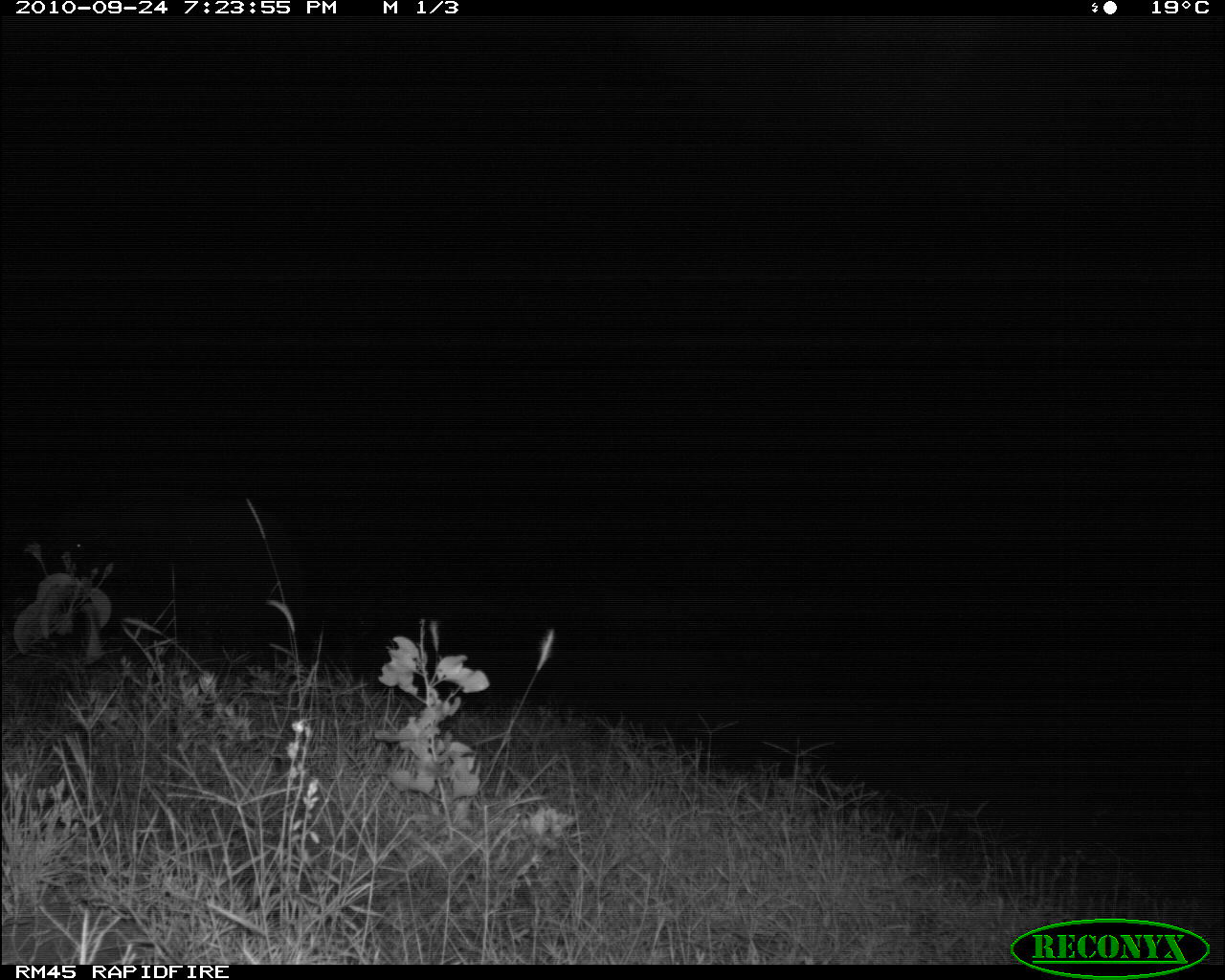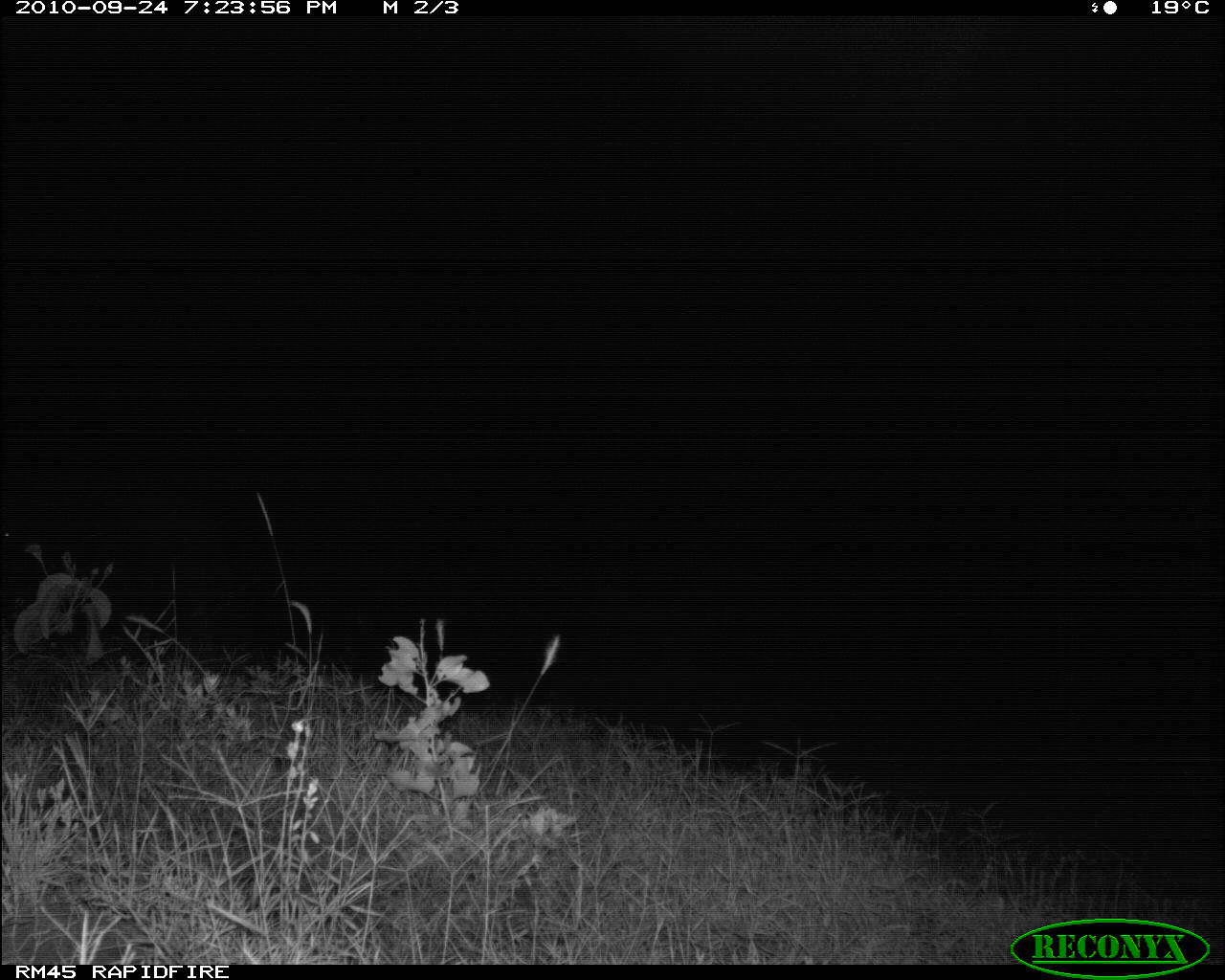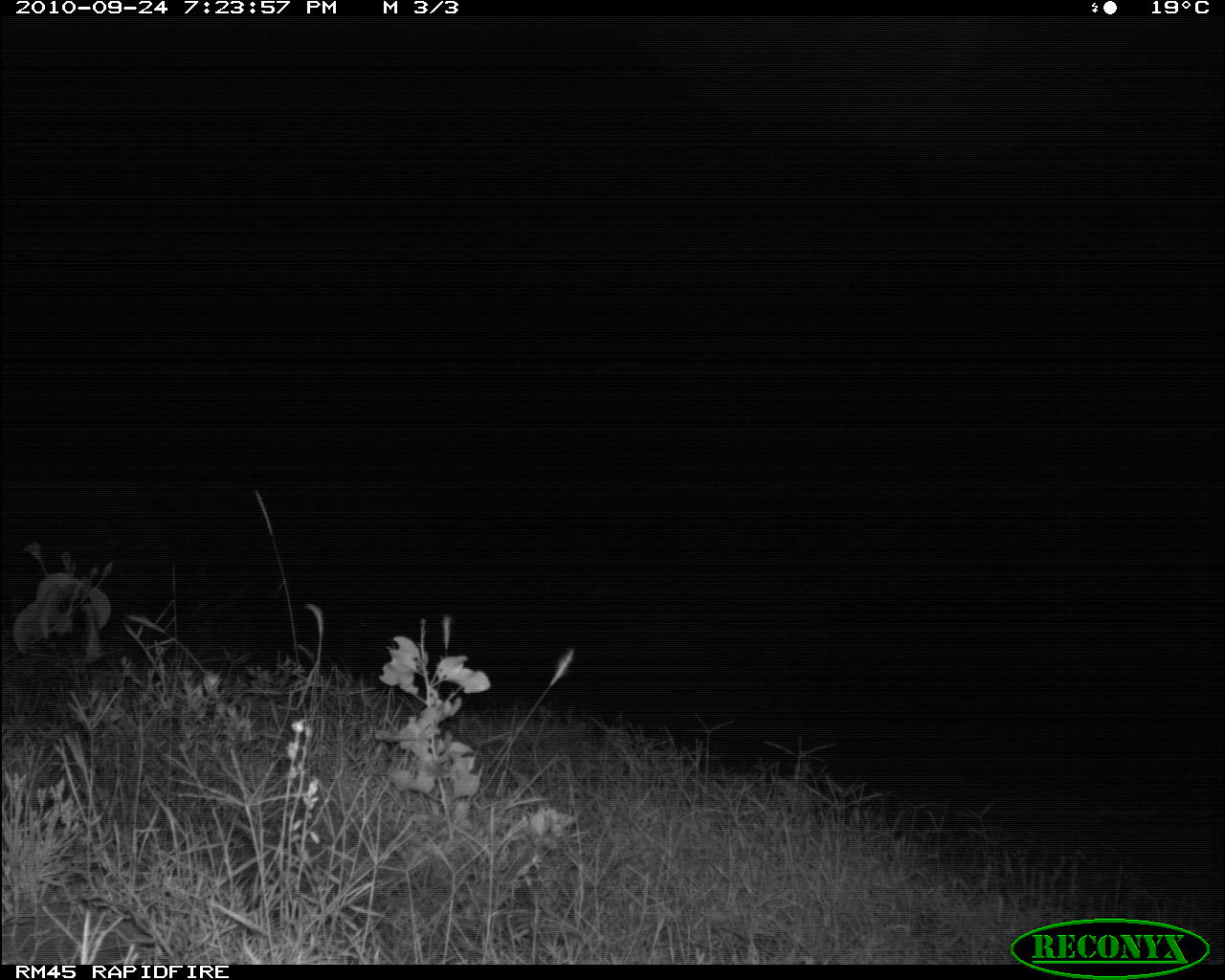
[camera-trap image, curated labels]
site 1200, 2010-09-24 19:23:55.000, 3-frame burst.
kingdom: Animalia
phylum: Chordata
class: Mammalia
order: Proboscidea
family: Elephantidae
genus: Loxodonta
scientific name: Loxodonta africana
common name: african bush elephant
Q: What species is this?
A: Loxodonta africana (african bush elephant).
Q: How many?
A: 1.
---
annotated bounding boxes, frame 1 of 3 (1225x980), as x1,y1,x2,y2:
loxodonta africana: 35,486,315,677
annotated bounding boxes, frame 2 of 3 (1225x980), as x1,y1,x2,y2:
loxodonta africana: 0,467,258,673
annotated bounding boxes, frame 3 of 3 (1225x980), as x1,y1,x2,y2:
loxodonta africana: 0,482,176,653